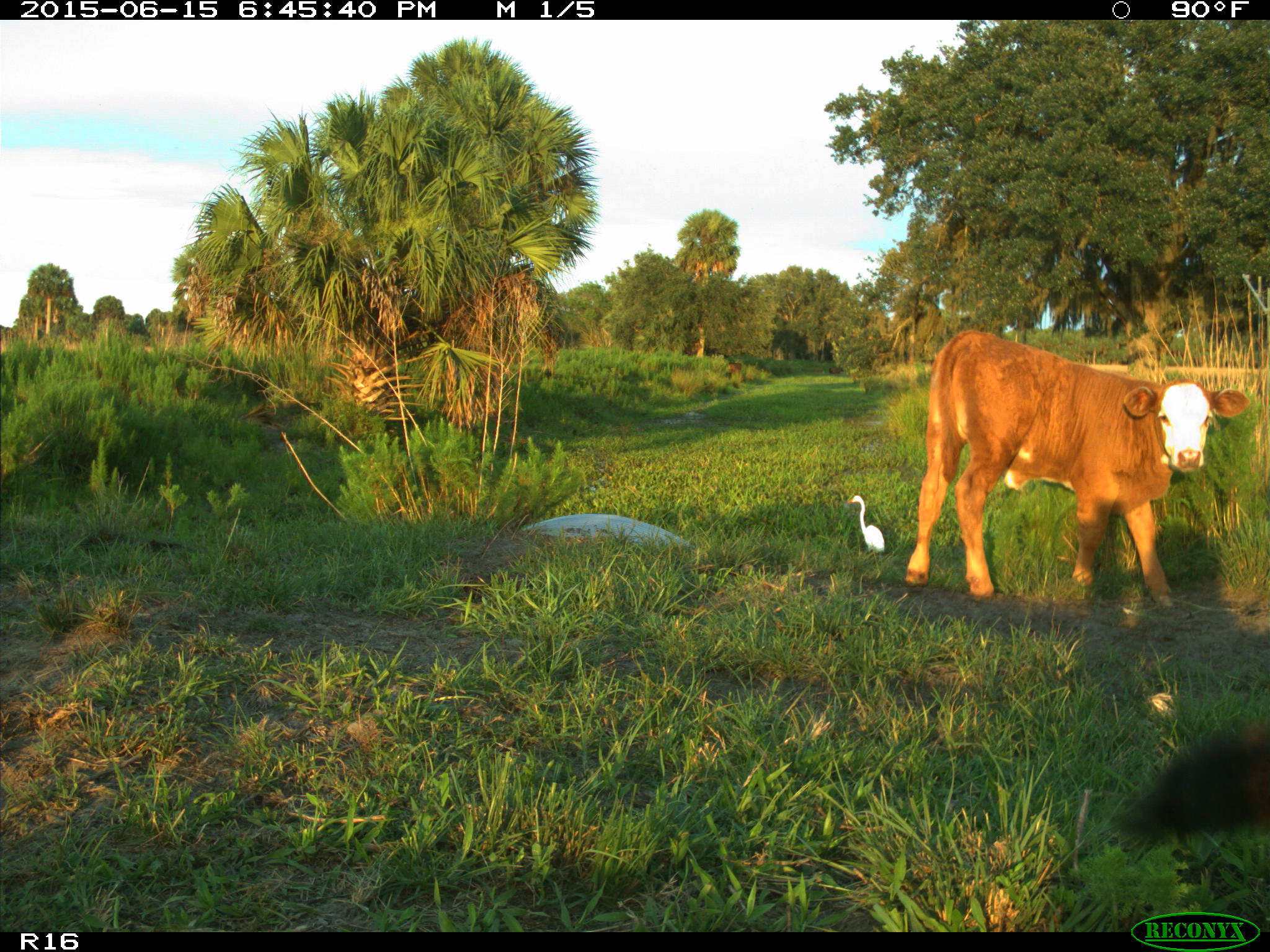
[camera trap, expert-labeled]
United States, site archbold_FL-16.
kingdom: Animalia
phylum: Chordata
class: Mammalia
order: Artiodactyla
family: Bovidae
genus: Bos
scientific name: Bos taurus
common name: domestic cow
Bos taurus (domestic cow).